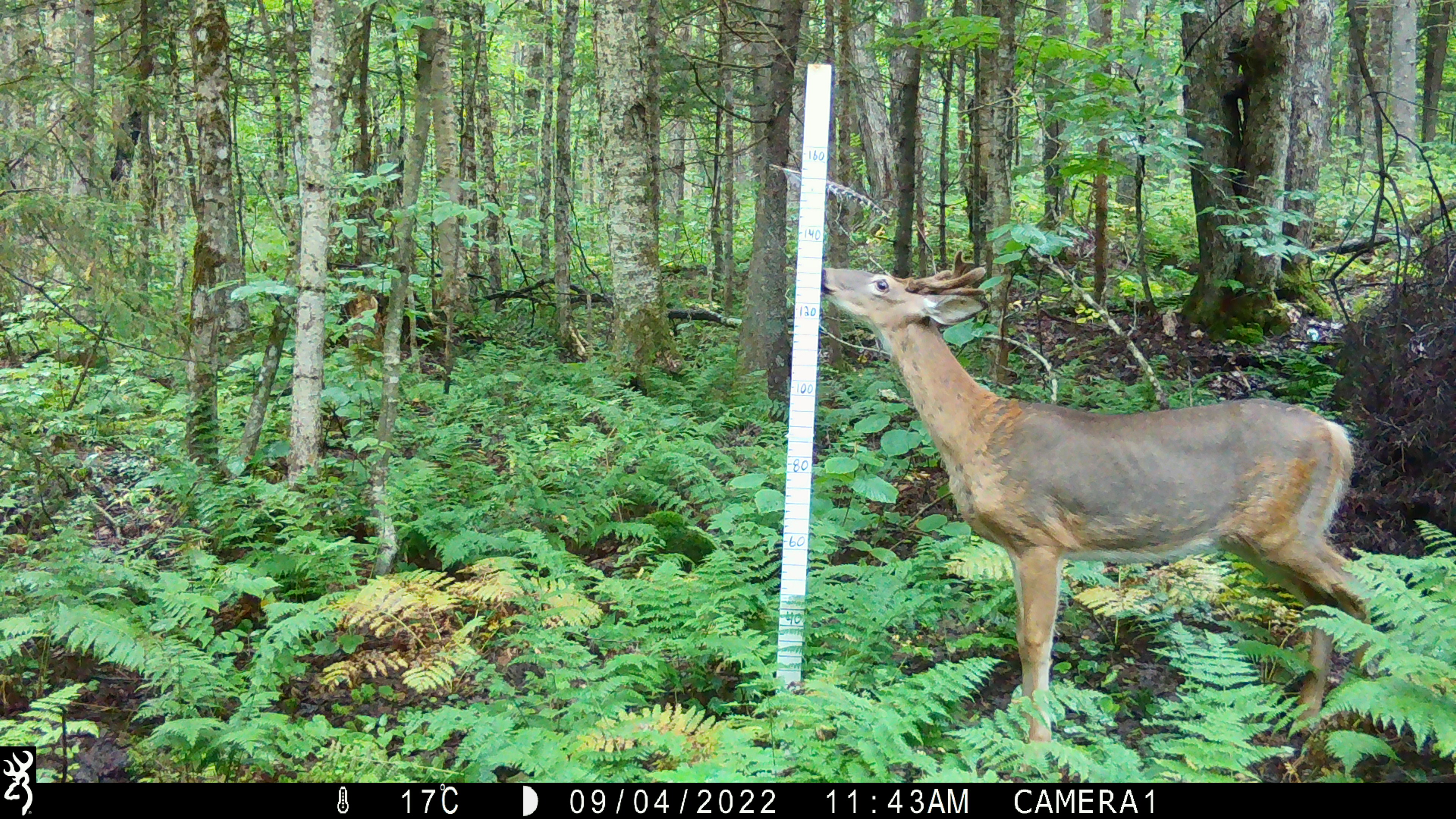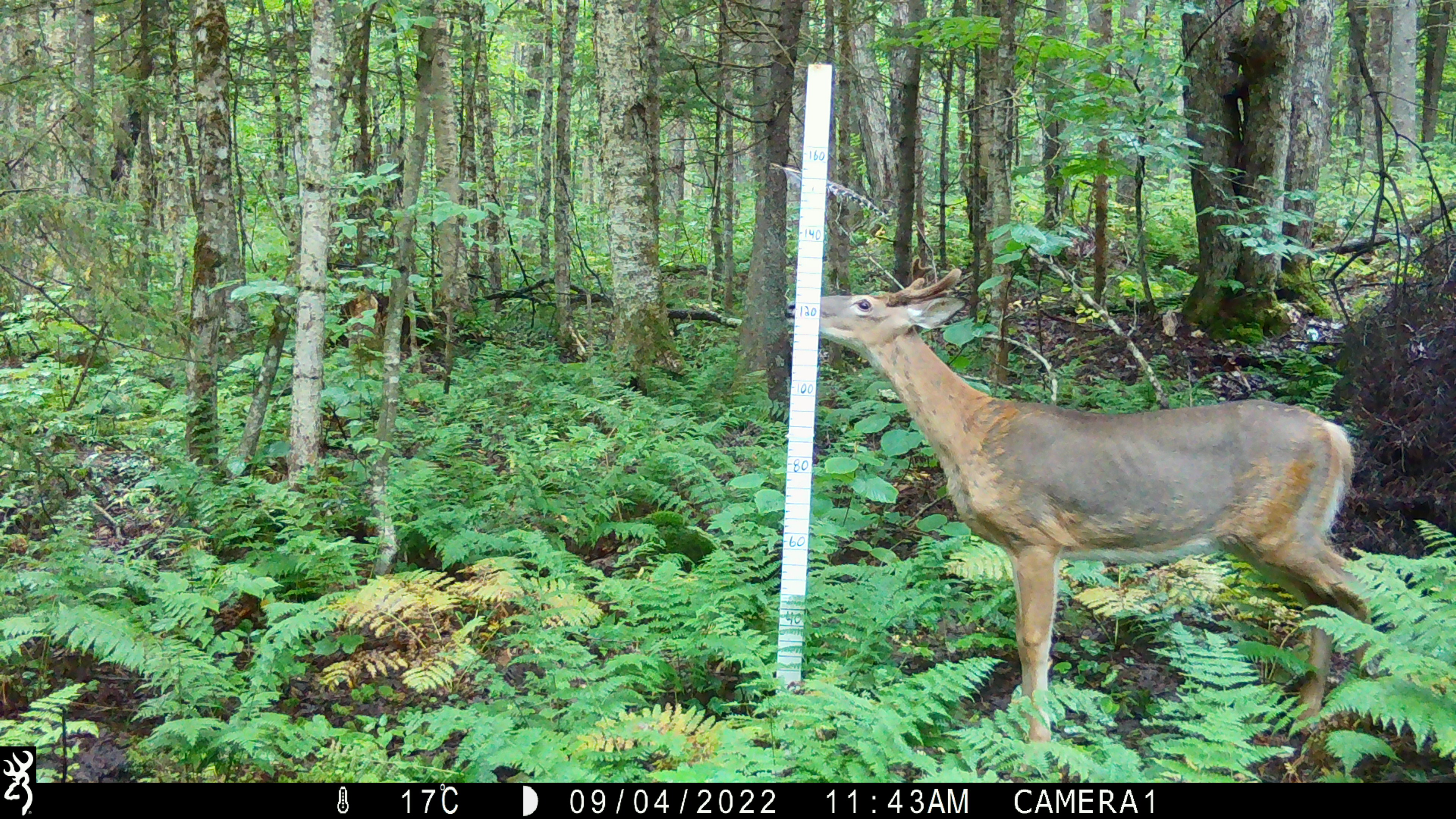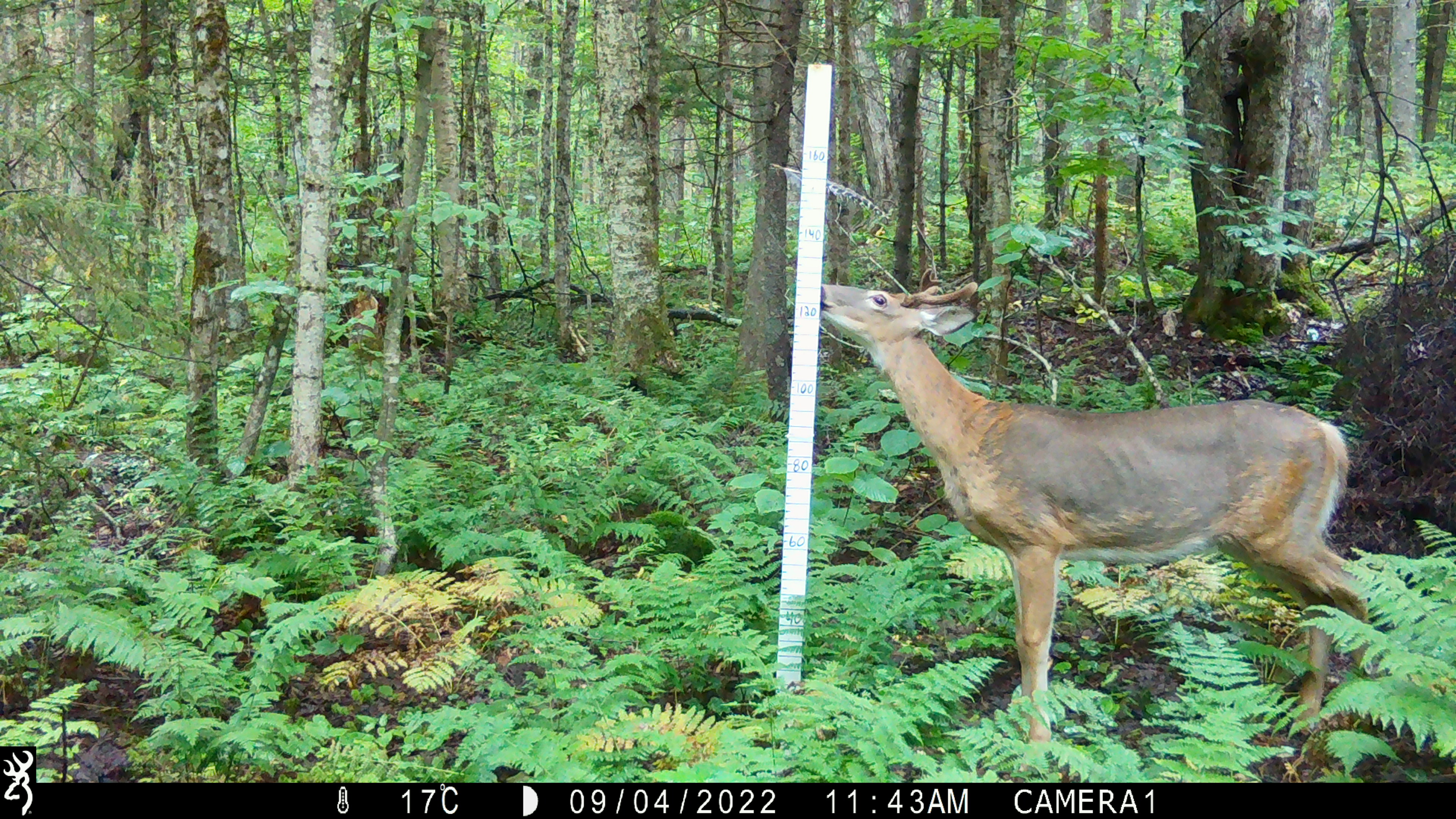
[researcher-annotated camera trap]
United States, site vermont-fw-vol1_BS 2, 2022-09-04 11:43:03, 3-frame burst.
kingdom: Animalia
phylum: Chordata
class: Mammalia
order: Artiodactyla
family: Cervidae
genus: Odocoileus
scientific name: Odocoileus virginianus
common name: white-tailed deer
White-tailed deer (Odocoileus virginianus).